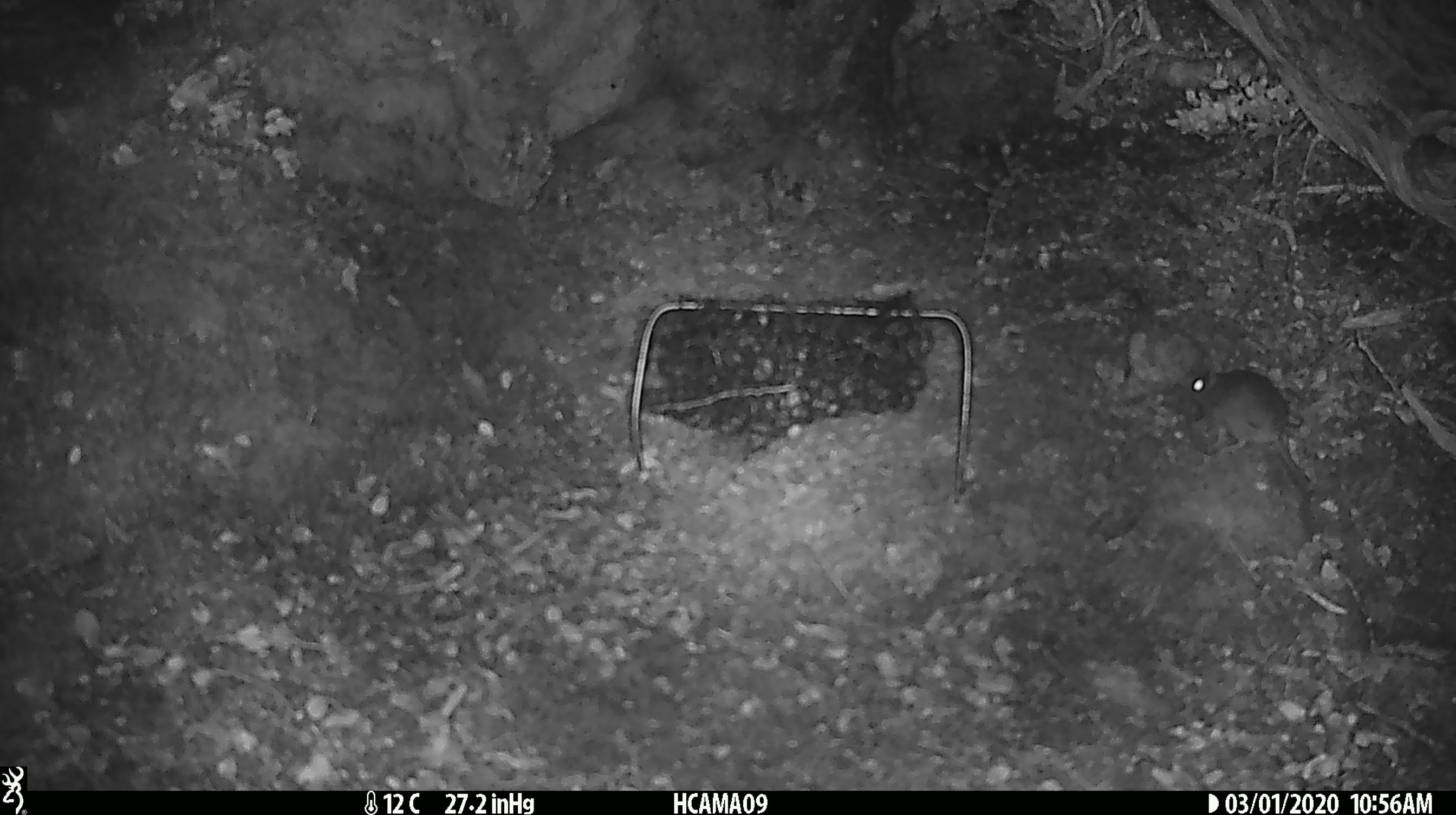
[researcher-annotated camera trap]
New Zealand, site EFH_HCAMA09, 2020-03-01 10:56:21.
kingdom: Animalia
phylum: Chordata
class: Mammalia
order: Rodentia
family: Muridae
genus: Mus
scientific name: Mus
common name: mouse